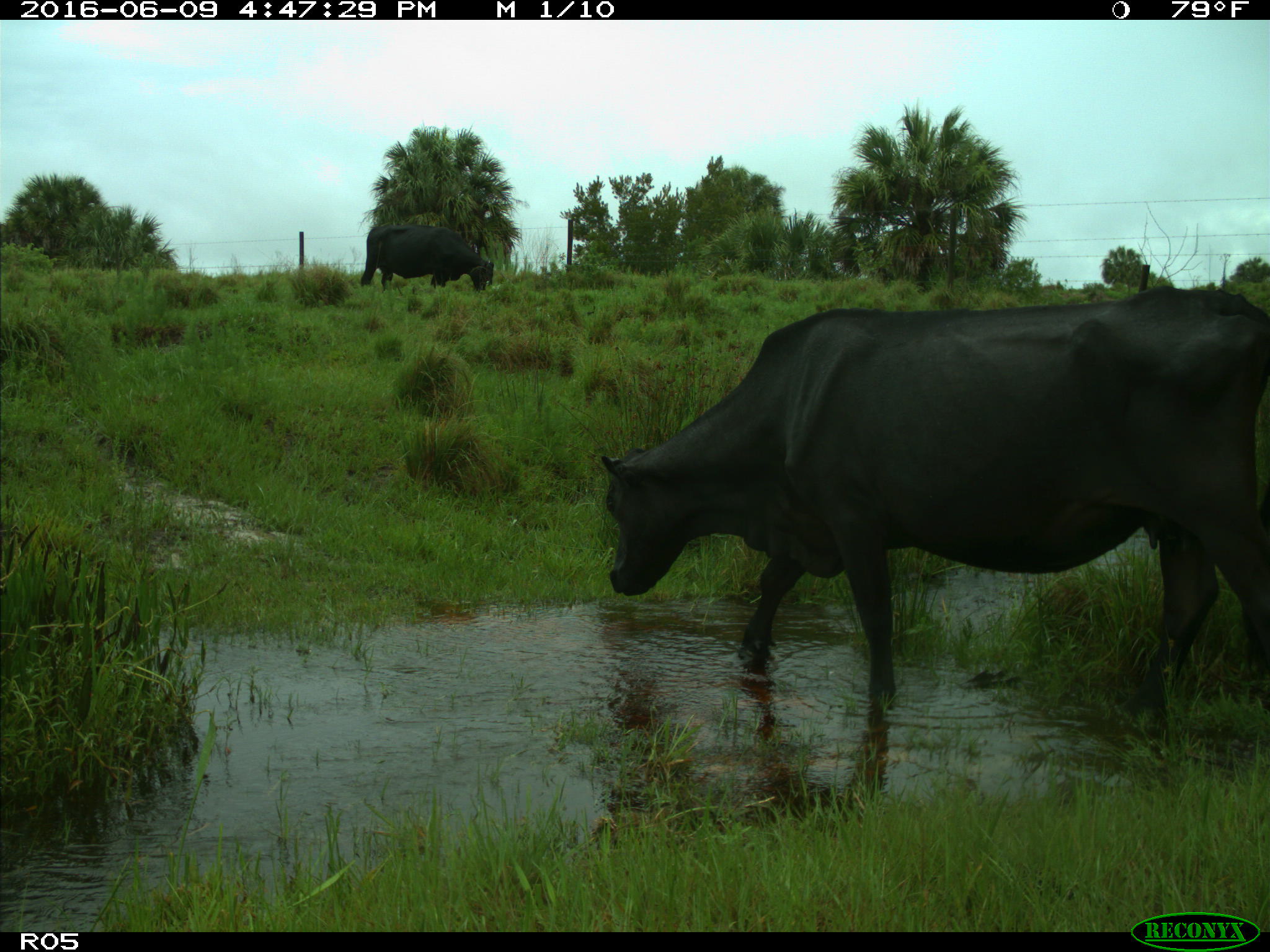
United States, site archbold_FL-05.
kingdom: Animalia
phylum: Chordata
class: Mammalia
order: Artiodactyla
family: Bovidae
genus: Bos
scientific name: Bos taurus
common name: domestic cow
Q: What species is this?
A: Bos taurus (domestic cow).